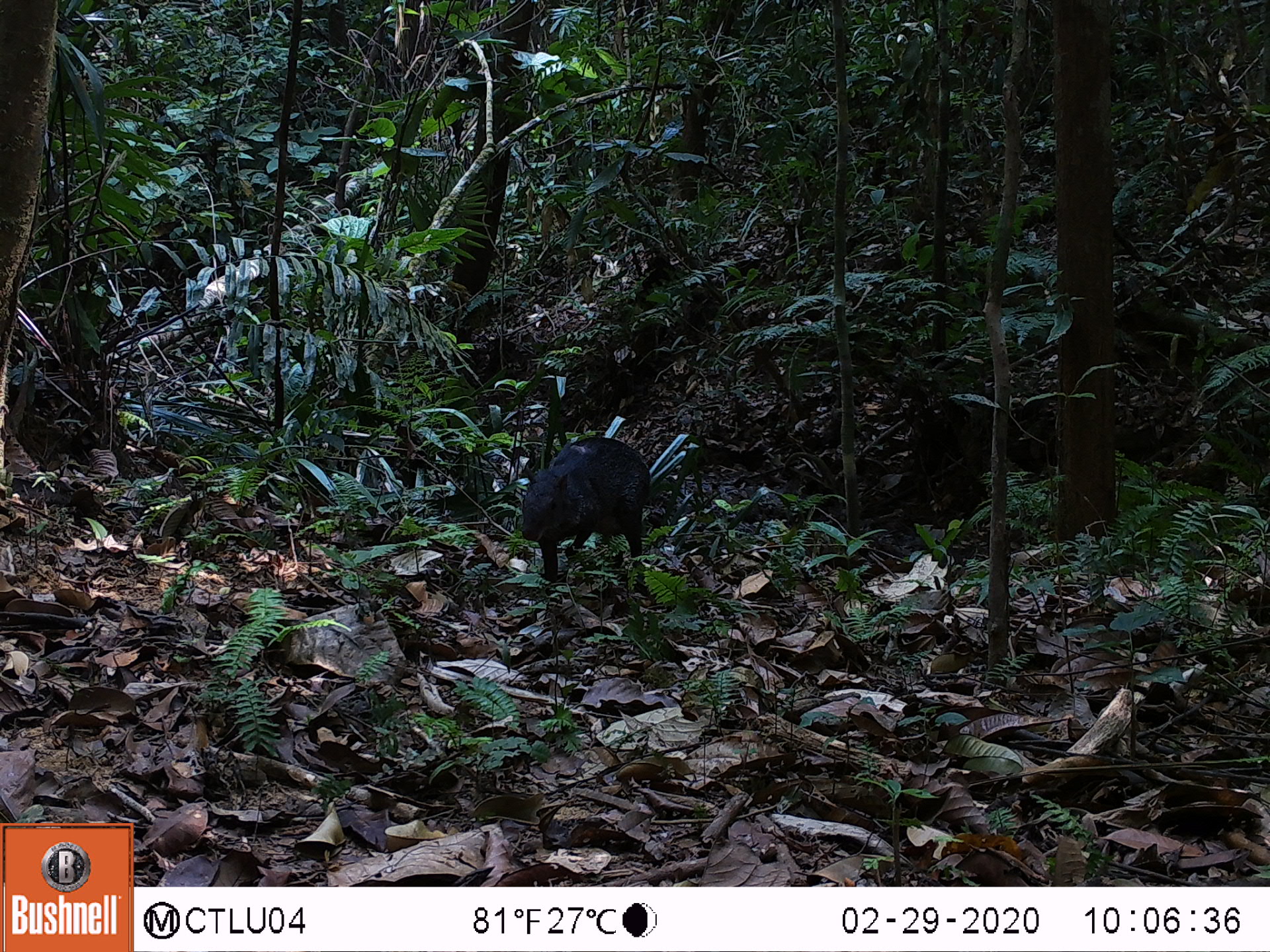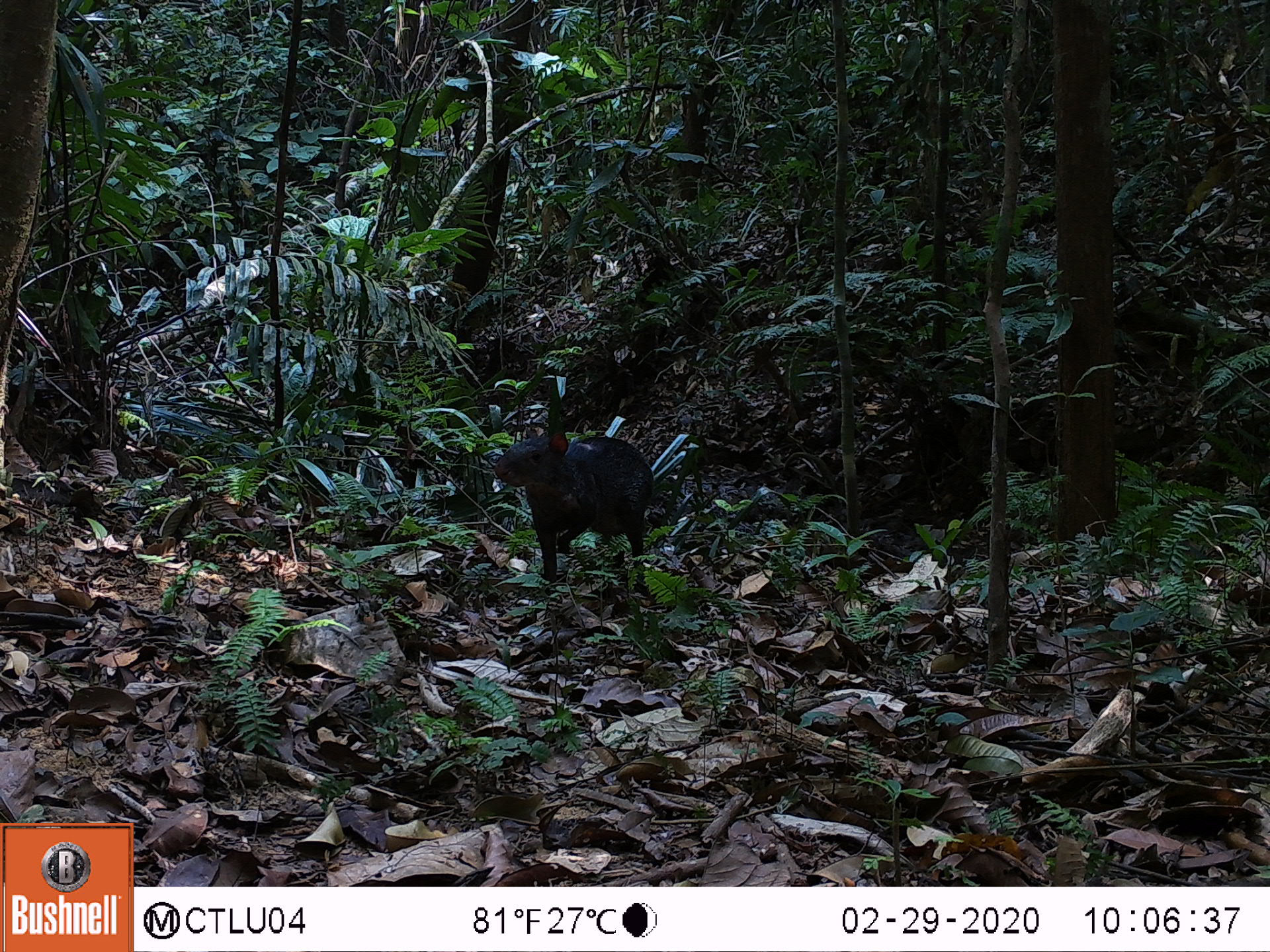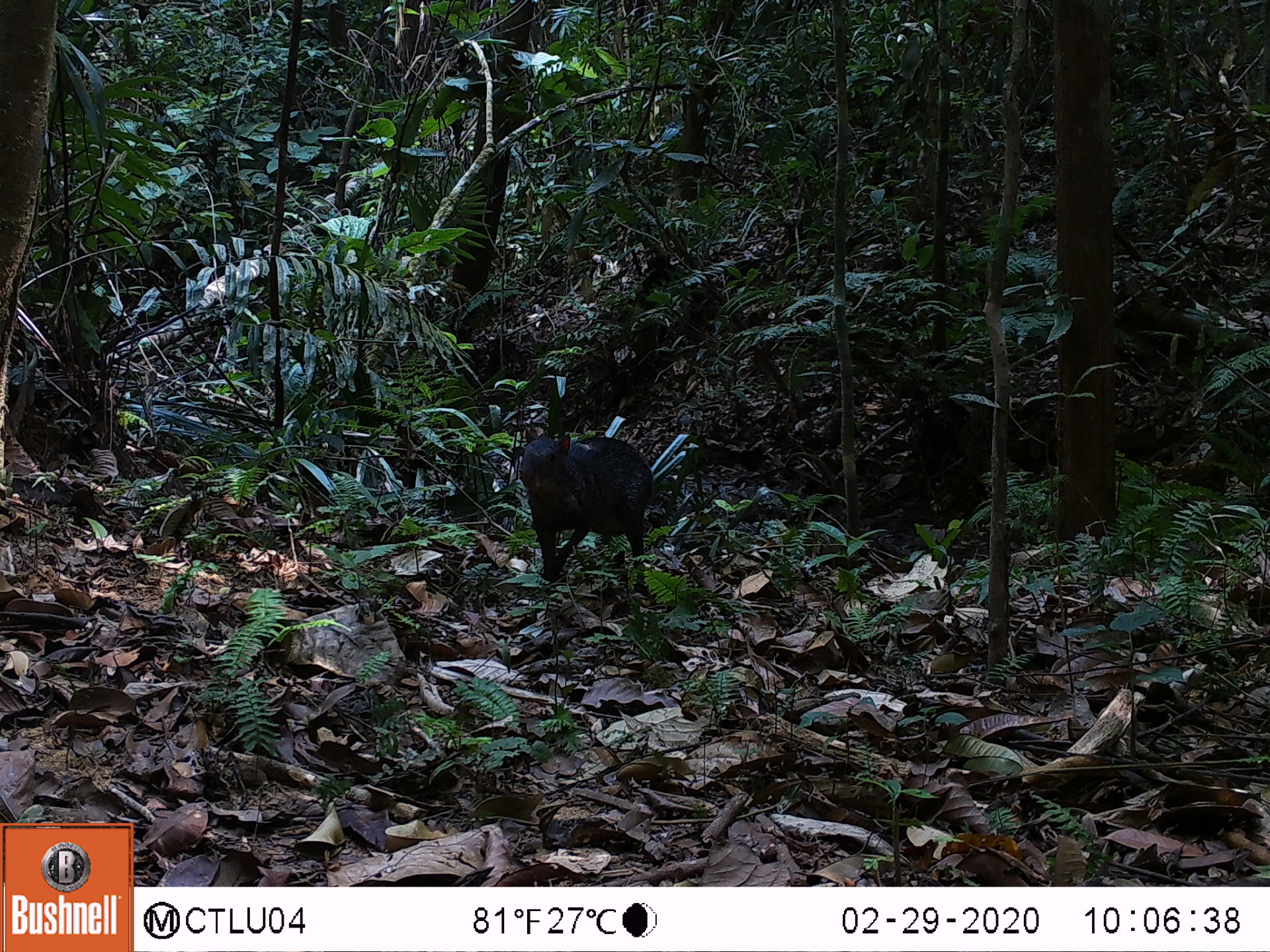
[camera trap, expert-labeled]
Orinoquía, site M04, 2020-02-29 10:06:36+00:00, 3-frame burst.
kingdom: Animalia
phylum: Chordata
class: Mammalia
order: Rodentia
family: Dasyproctidae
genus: Dasyprocta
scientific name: Dasyprocta fuliginosa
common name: black agouti